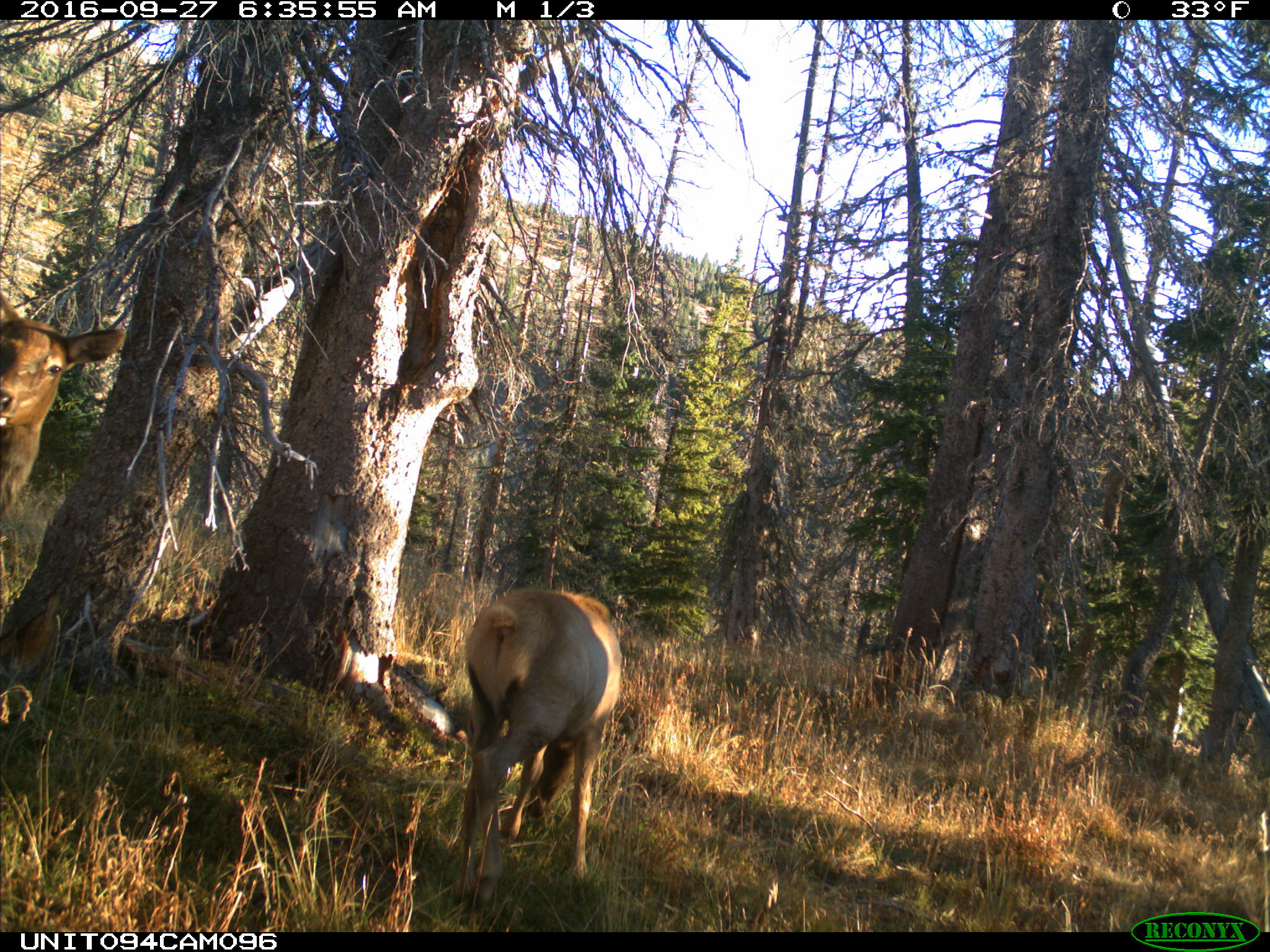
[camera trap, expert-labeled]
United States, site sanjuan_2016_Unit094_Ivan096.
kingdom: Animalia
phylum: Chordata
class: Mammalia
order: Artiodactyla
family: Cervidae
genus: Cervus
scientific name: Cervus elaphus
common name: red deer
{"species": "Cervus elaphus (red deer)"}